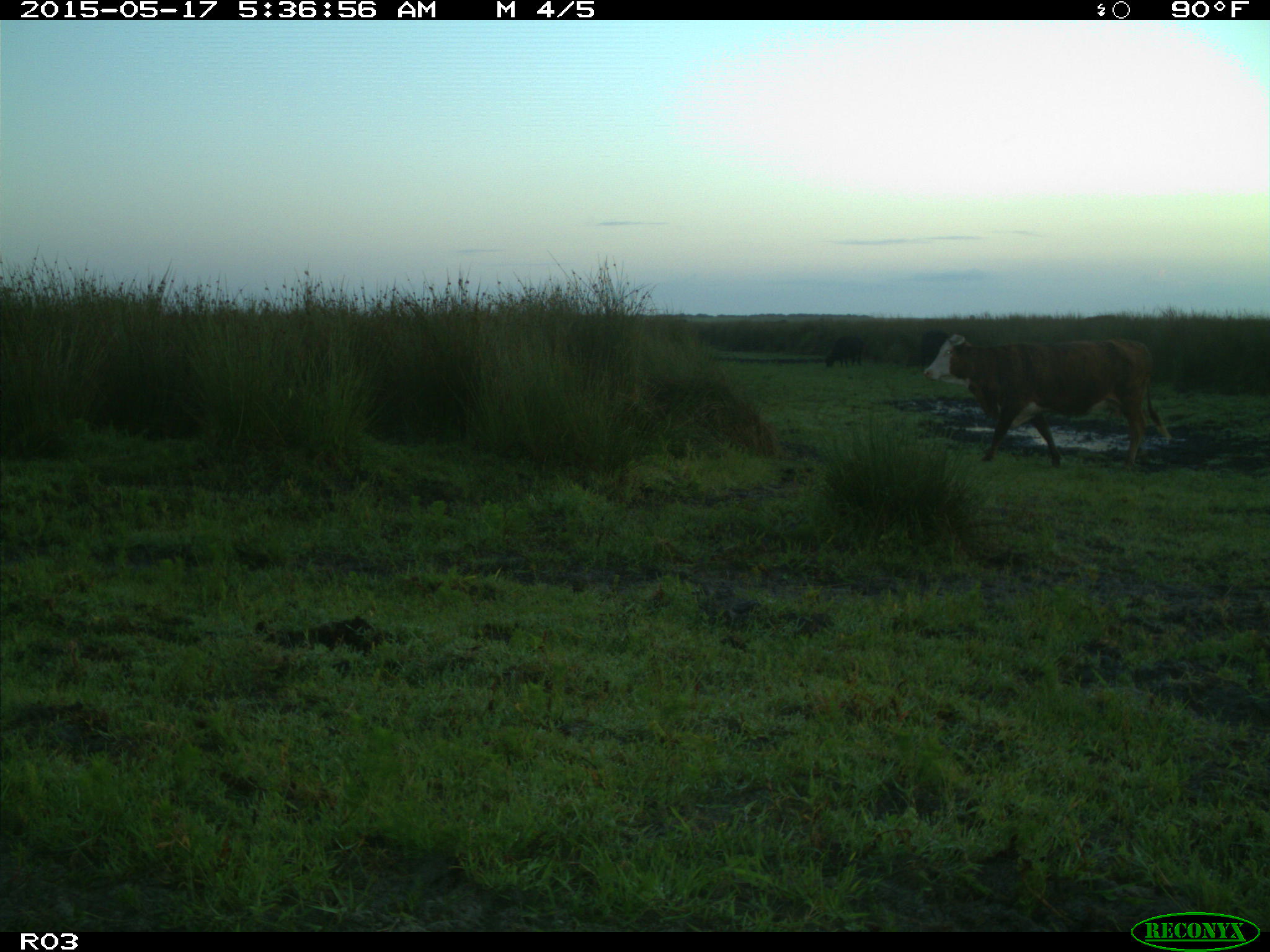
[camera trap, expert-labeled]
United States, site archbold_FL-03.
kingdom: Animalia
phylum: Chordata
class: Mammalia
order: Artiodactyla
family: Bovidae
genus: Bos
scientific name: Bos taurus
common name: domestic cow